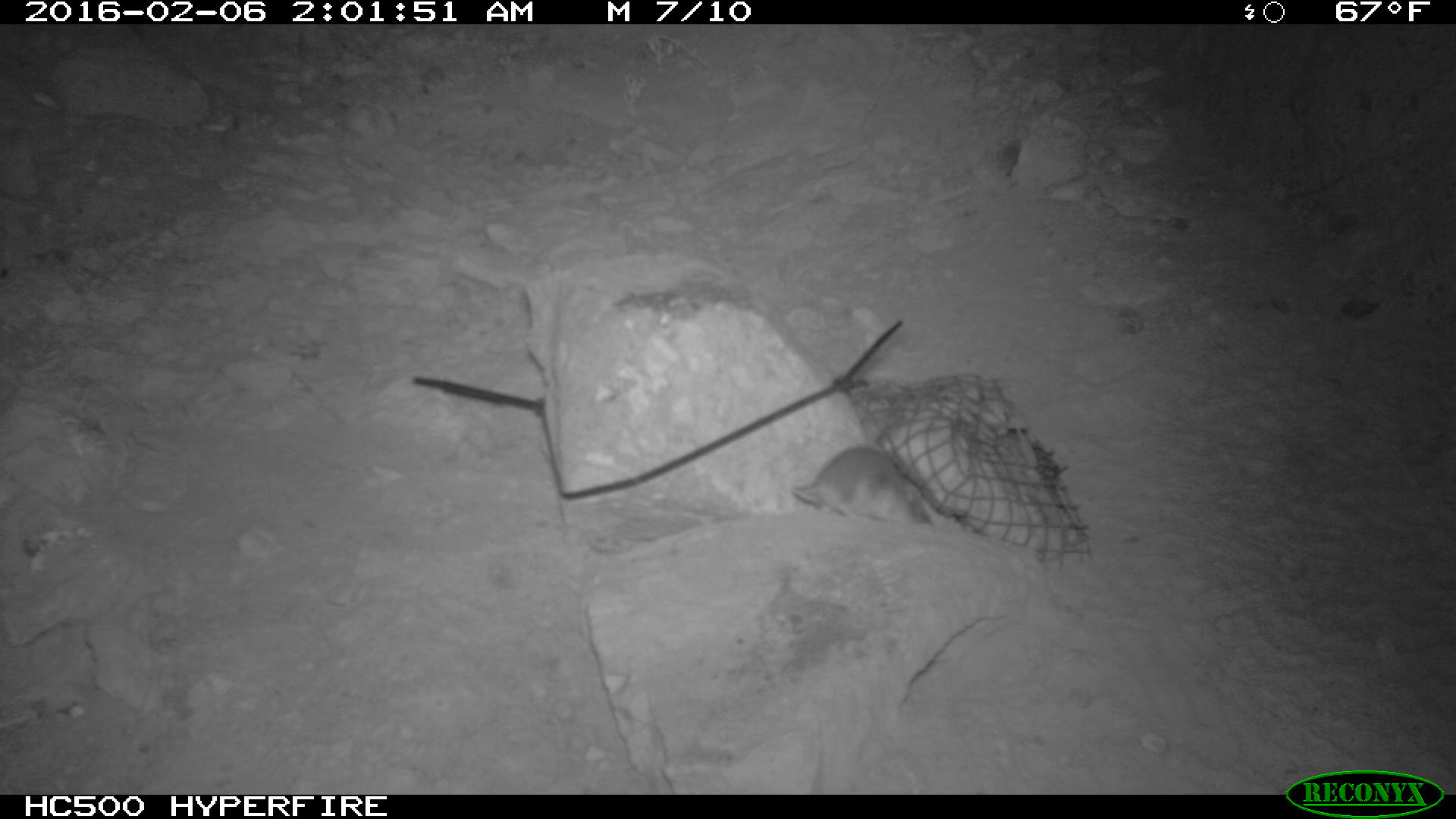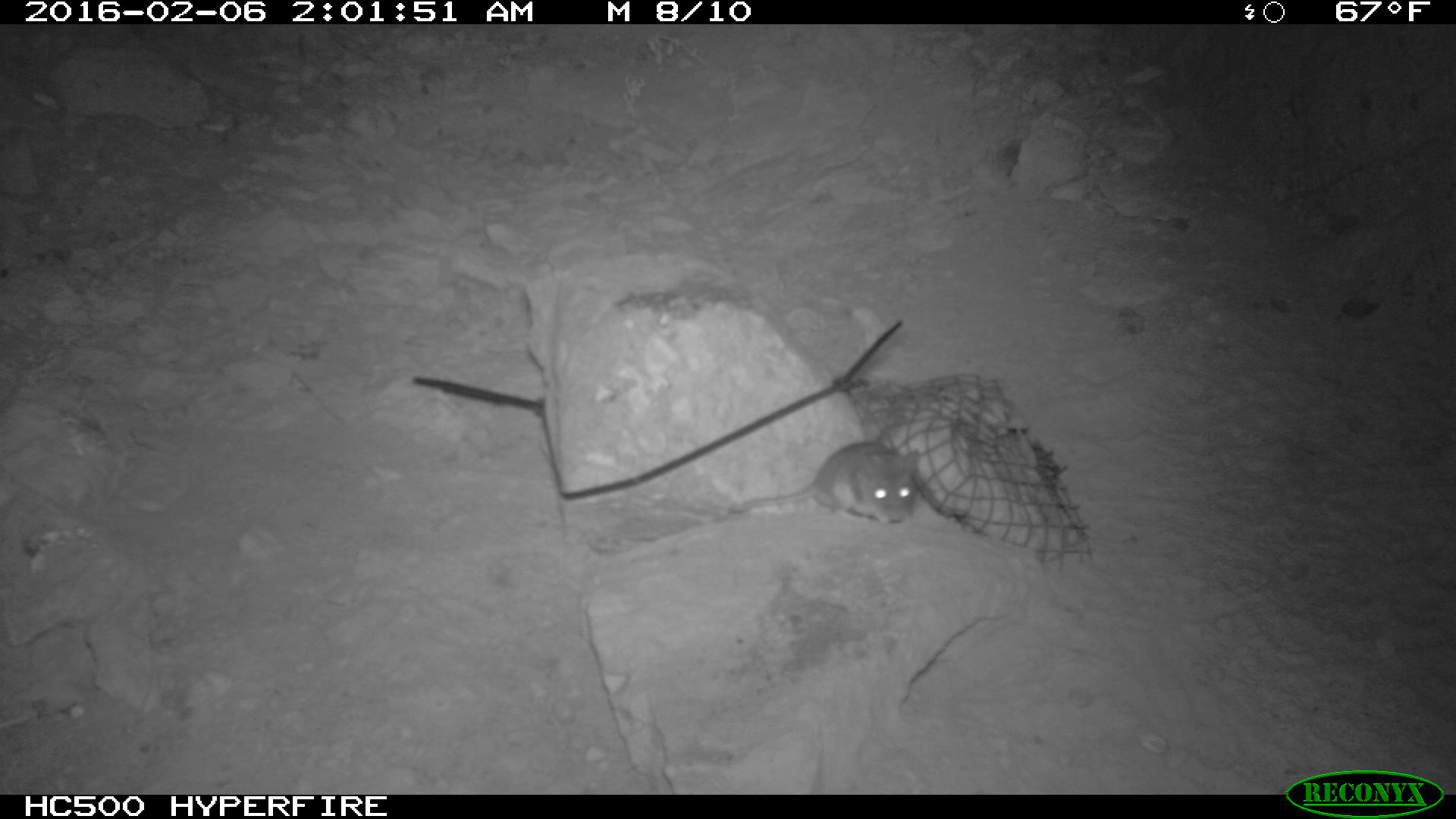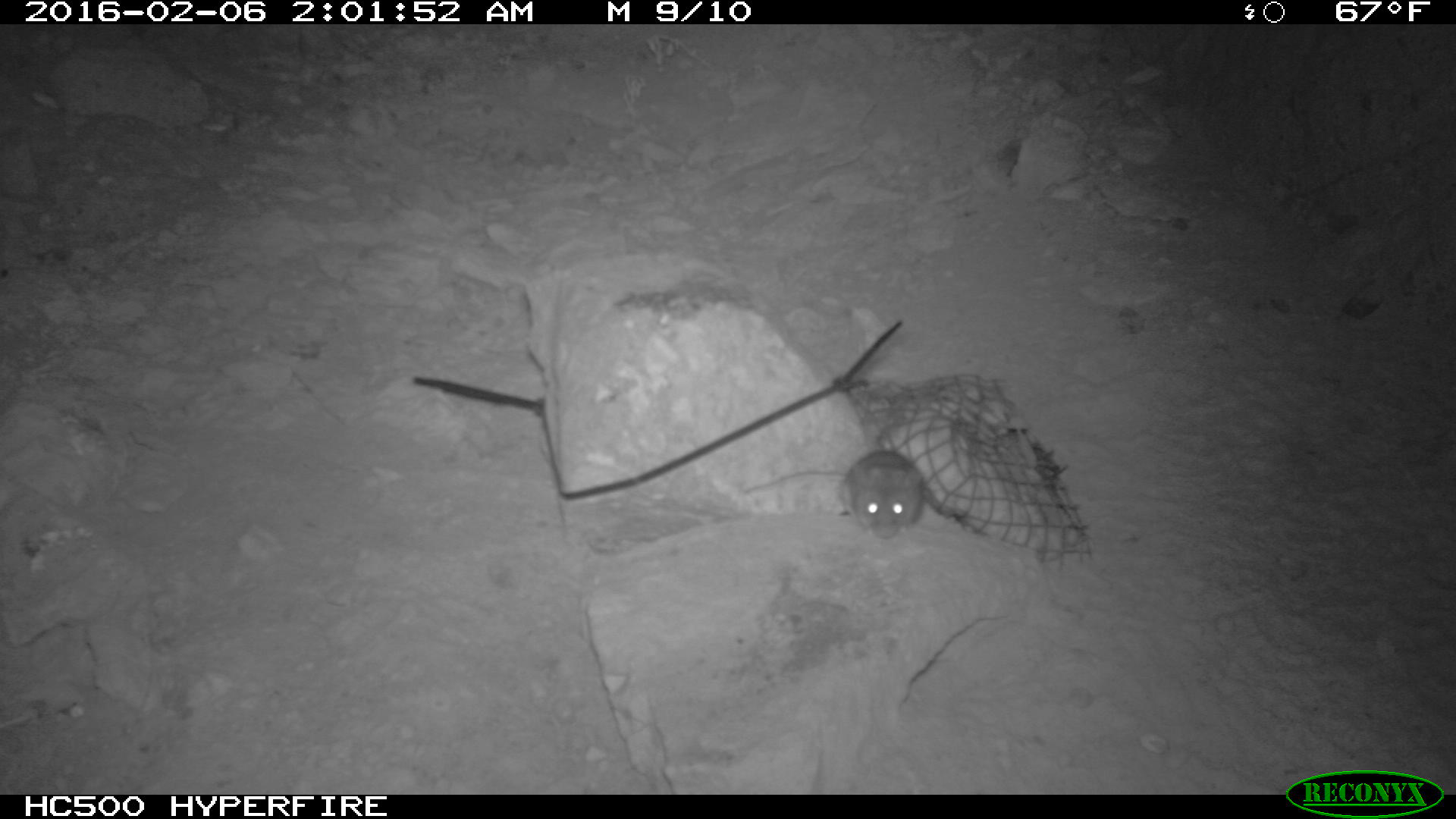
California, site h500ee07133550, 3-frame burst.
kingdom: Animalia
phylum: Chordata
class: Mammalia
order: Rodentia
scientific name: Rodentia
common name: rodent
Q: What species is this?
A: Rodent (Rodentia).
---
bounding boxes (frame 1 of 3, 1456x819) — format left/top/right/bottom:
rodent: 790/446/935/525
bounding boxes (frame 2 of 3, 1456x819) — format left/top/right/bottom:
rodent: 728/441/919/524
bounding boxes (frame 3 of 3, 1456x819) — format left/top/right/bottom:
rodent: 742/451/927/541